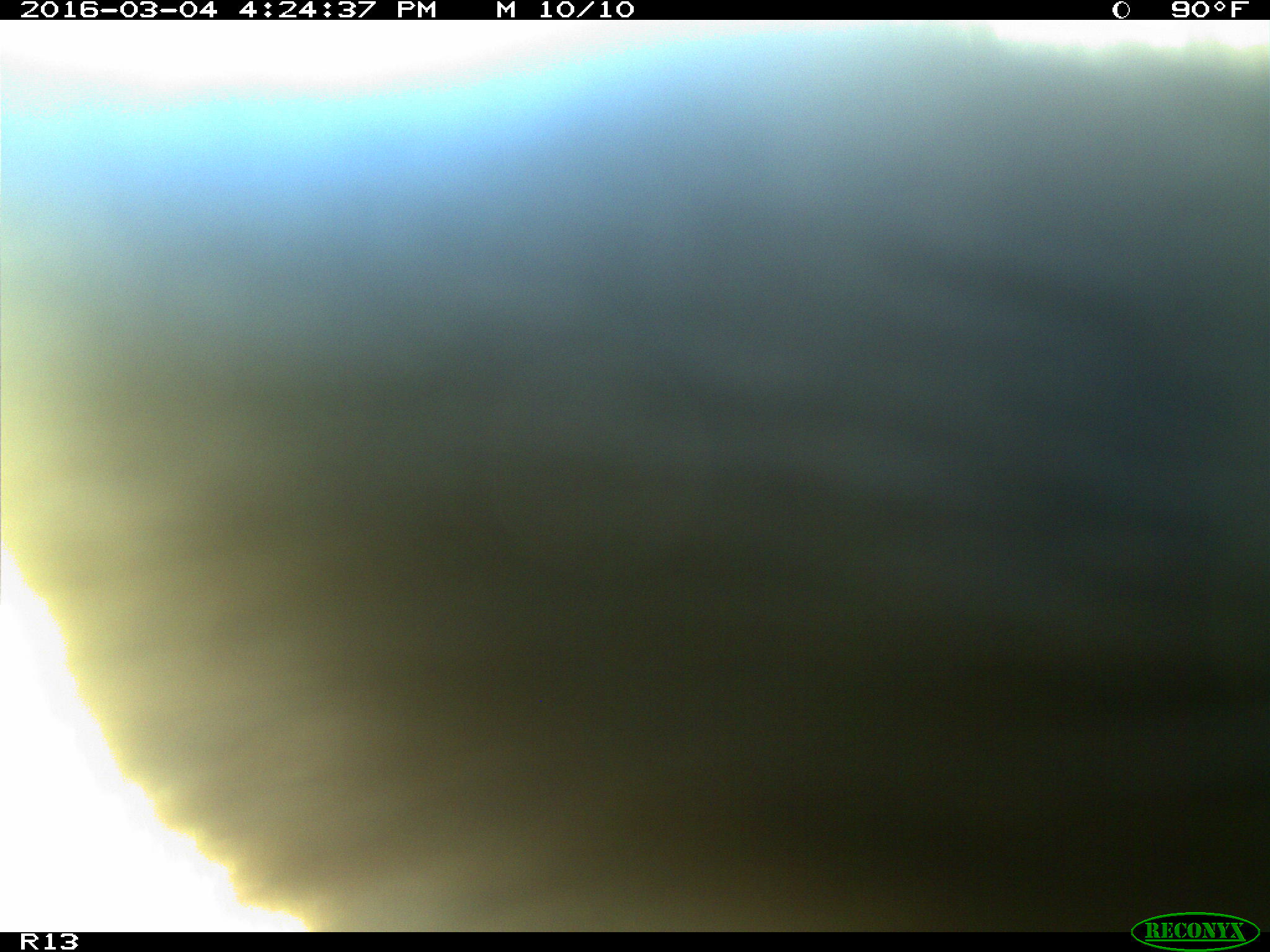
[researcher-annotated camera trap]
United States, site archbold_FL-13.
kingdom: Animalia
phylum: Chordata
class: Mammalia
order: Artiodactyla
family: Bovidae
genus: Bos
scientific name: Bos taurus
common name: domestic cow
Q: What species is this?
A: Bos taurus (domestic cow).